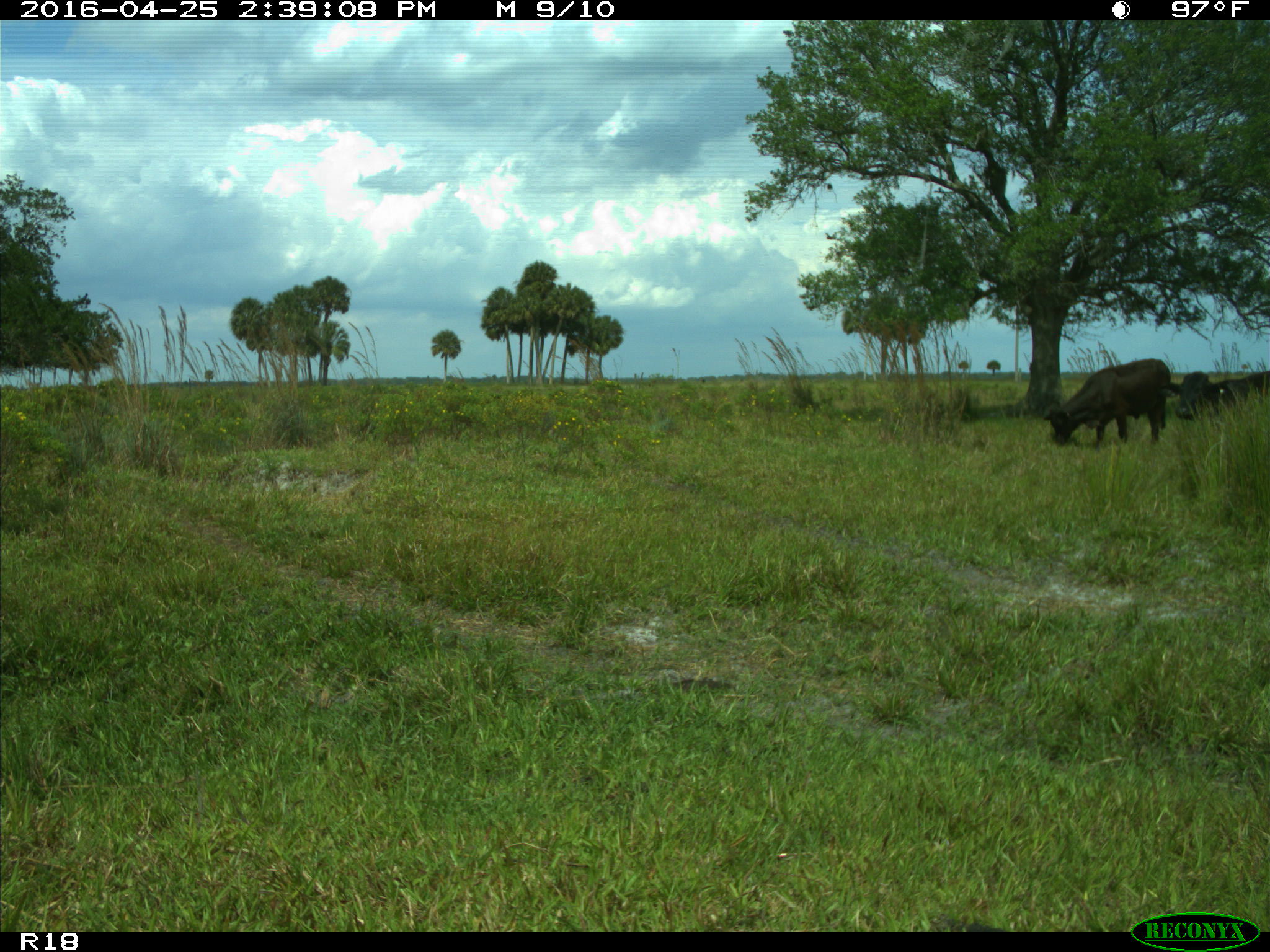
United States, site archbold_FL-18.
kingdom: Animalia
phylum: Chordata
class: Mammalia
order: Artiodactyla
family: Bovidae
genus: Bos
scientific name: Bos taurus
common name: domestic cow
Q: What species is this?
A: Bos taurus (domestic cow).